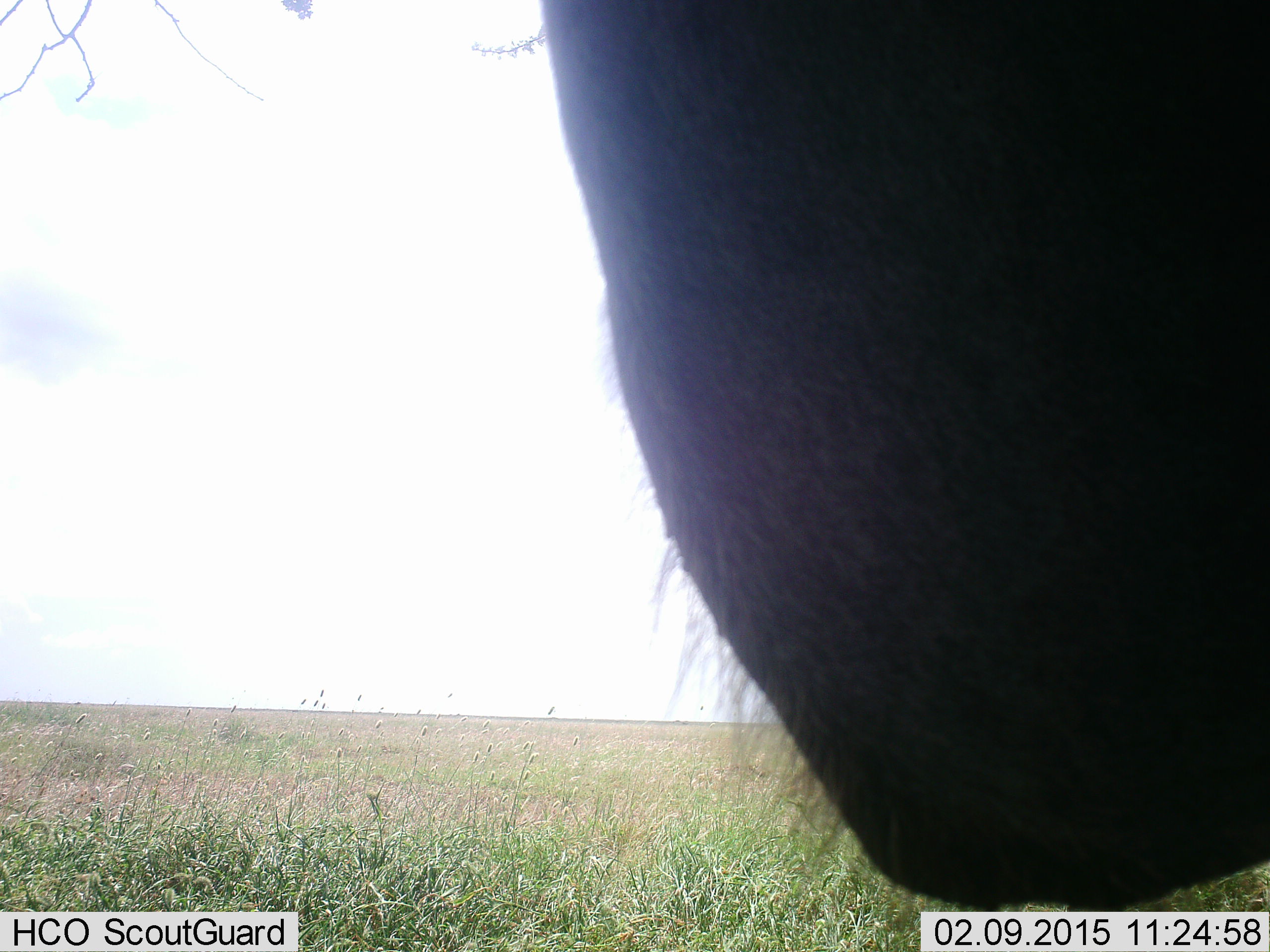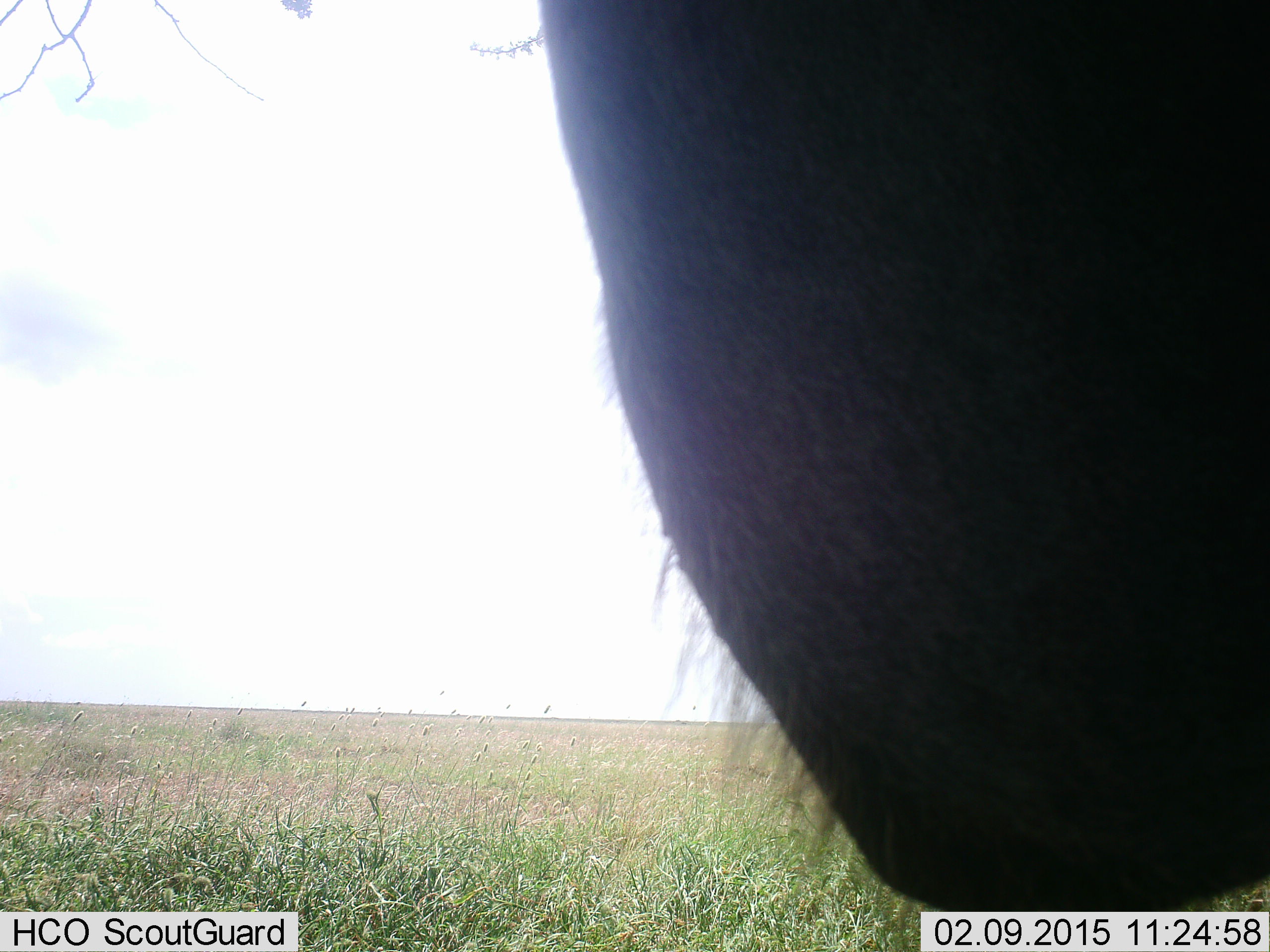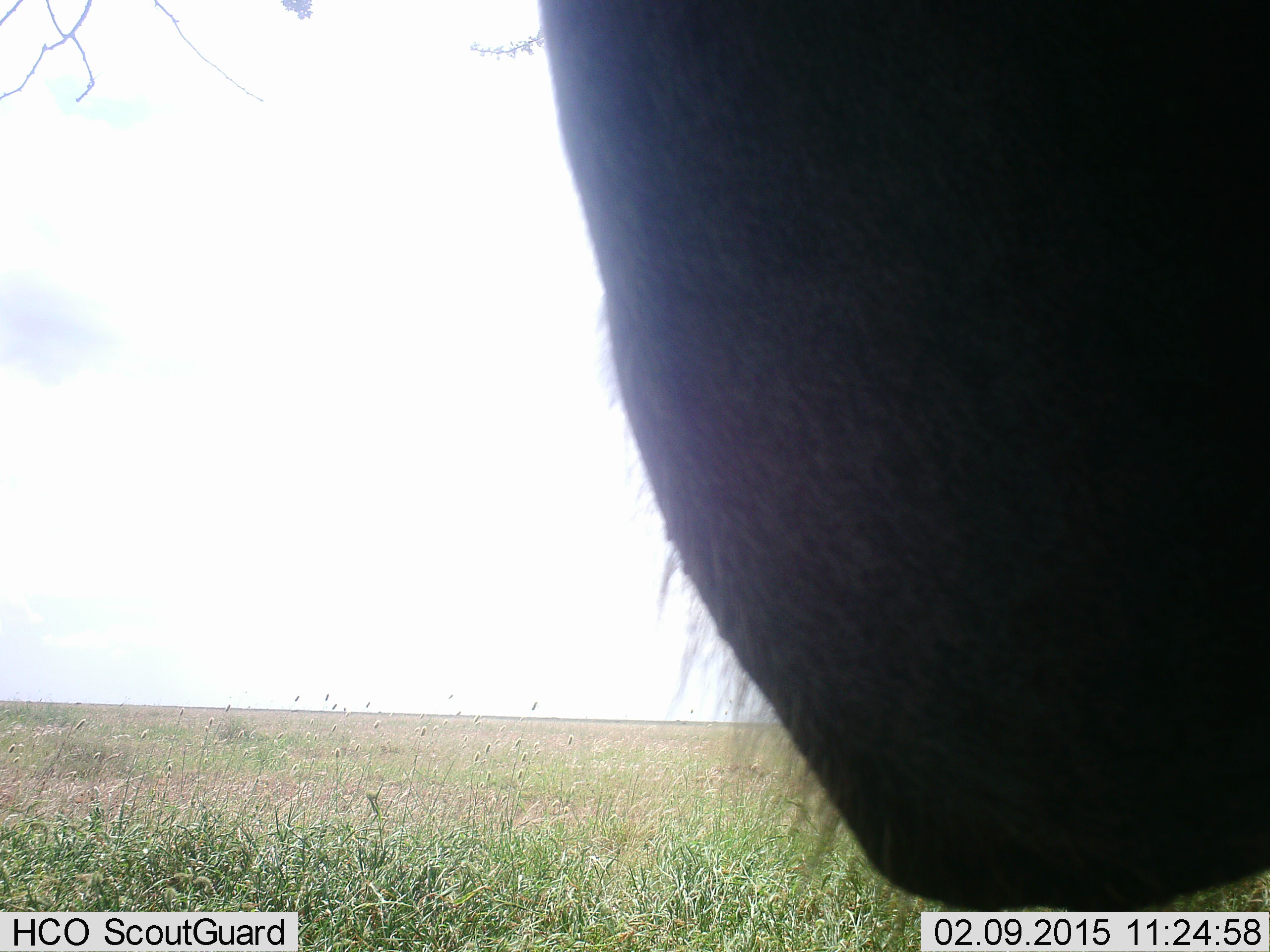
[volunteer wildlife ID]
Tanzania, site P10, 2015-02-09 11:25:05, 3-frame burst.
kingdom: Animalia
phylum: Chordata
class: Mammalia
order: Artiodactyla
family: Bovidae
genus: Connochaetes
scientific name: Connochaetes taurinus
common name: blue wildebeest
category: wildebeest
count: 1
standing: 75%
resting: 0%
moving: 0%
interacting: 12%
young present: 0%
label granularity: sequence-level